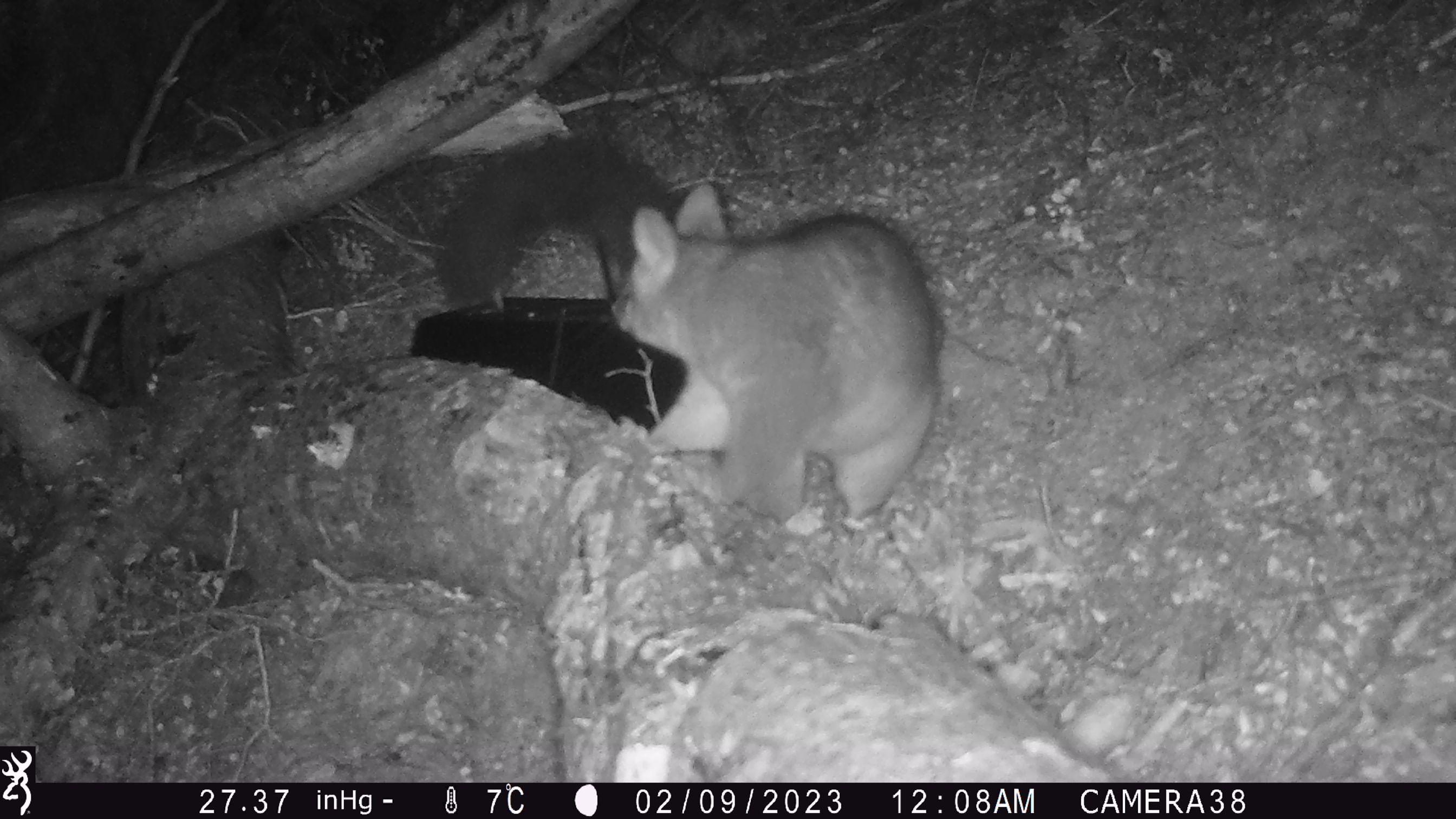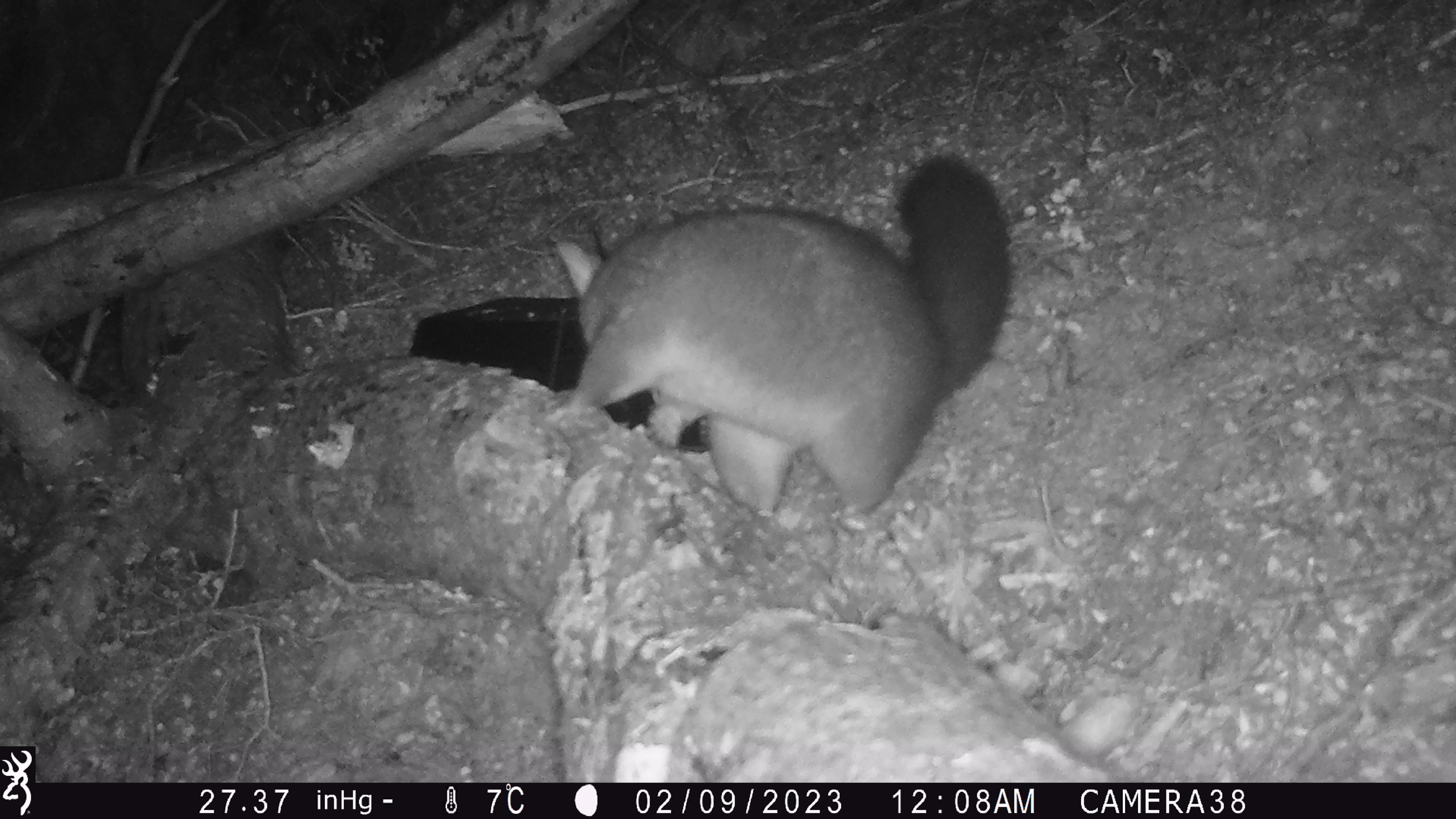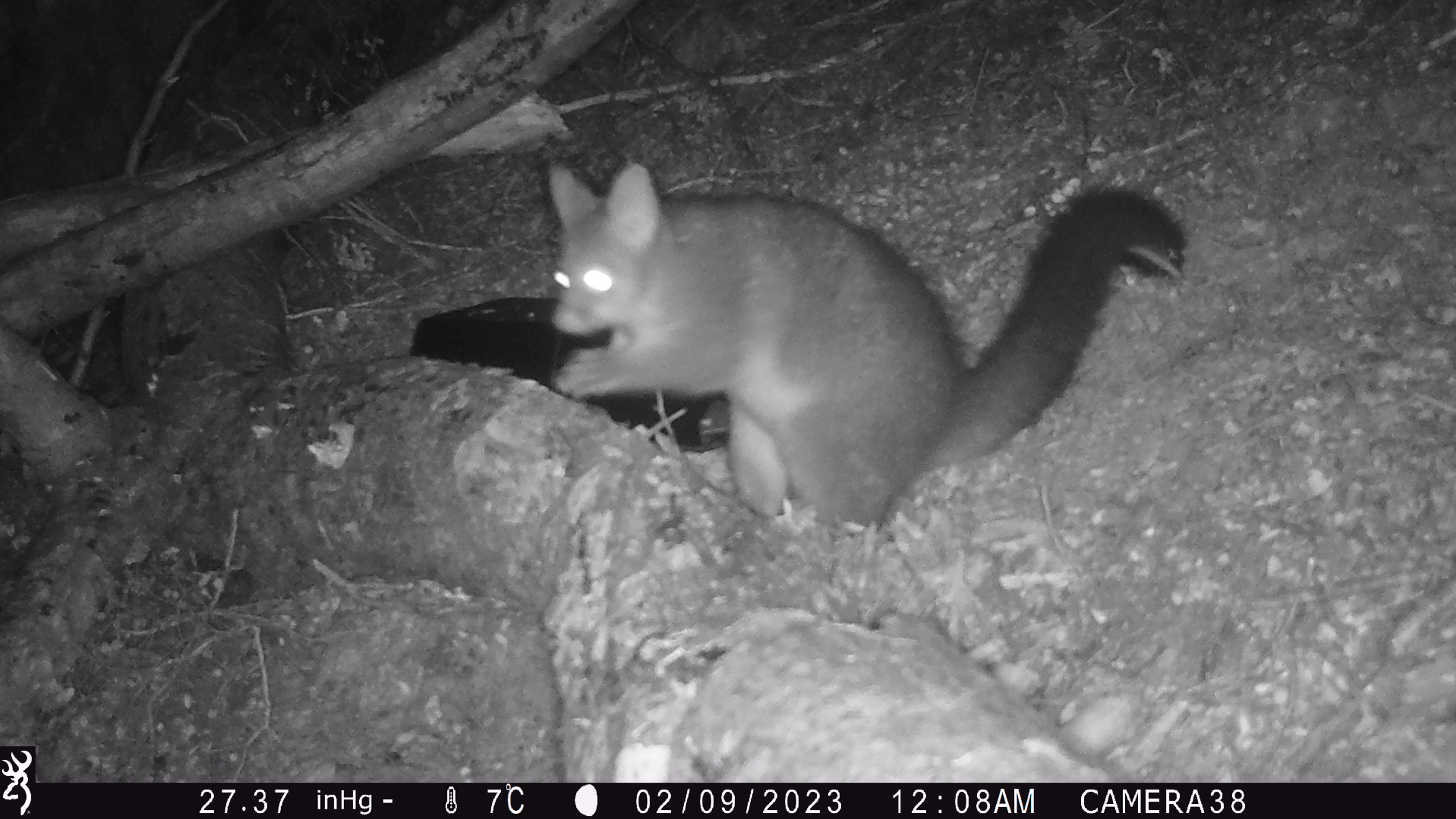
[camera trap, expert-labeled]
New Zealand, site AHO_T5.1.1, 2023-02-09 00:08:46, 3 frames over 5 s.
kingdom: Animalia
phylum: Chordata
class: Mammalia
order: Carnivora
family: Mustelidae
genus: Mustela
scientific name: Mustela erminea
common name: stoat